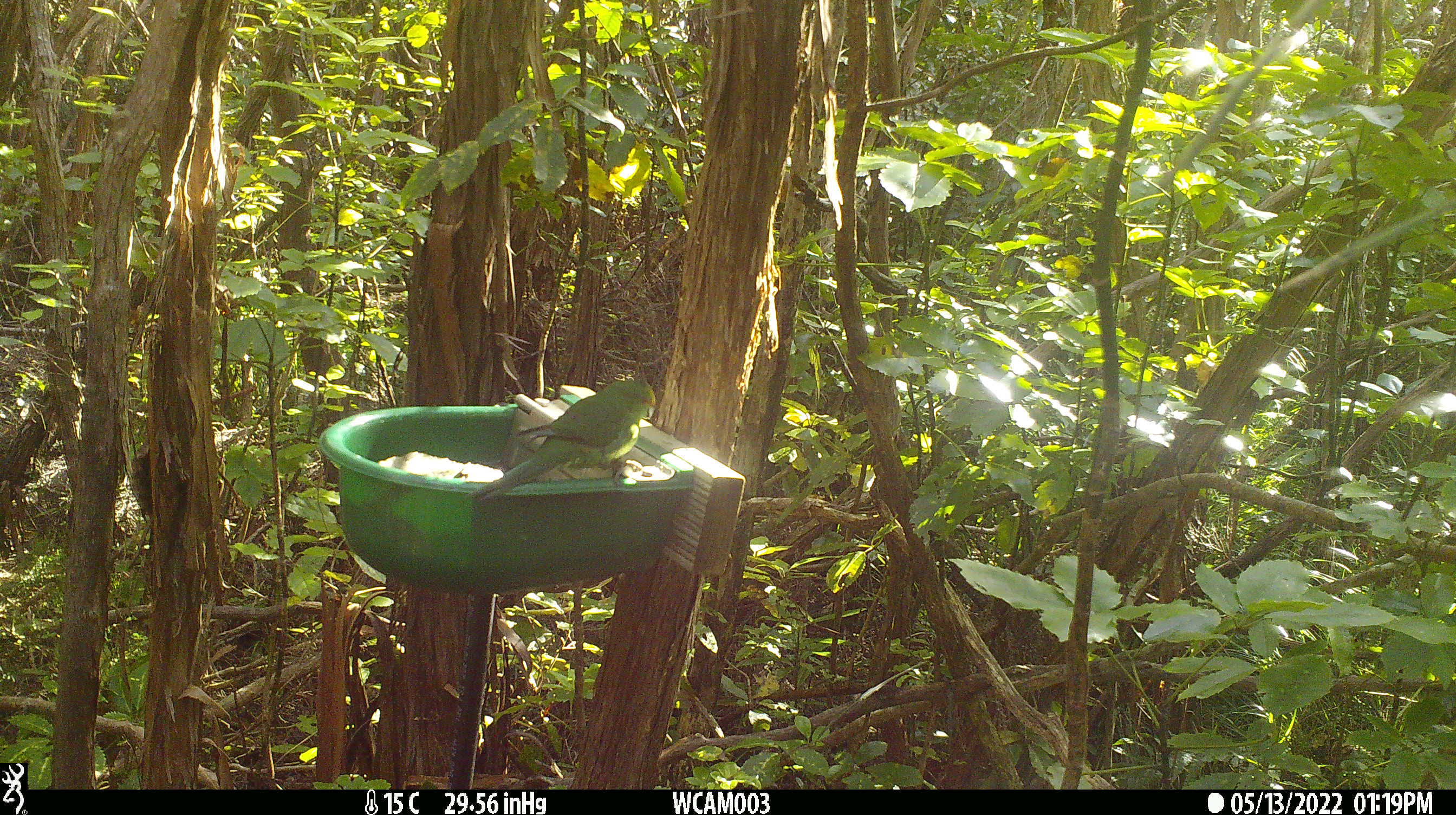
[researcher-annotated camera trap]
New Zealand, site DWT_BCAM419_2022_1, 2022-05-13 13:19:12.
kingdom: Animalia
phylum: Chordata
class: Aves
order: Psittaciformes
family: Psittaculidae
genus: Cyanoramphus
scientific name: Cyanoramphus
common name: parakeet